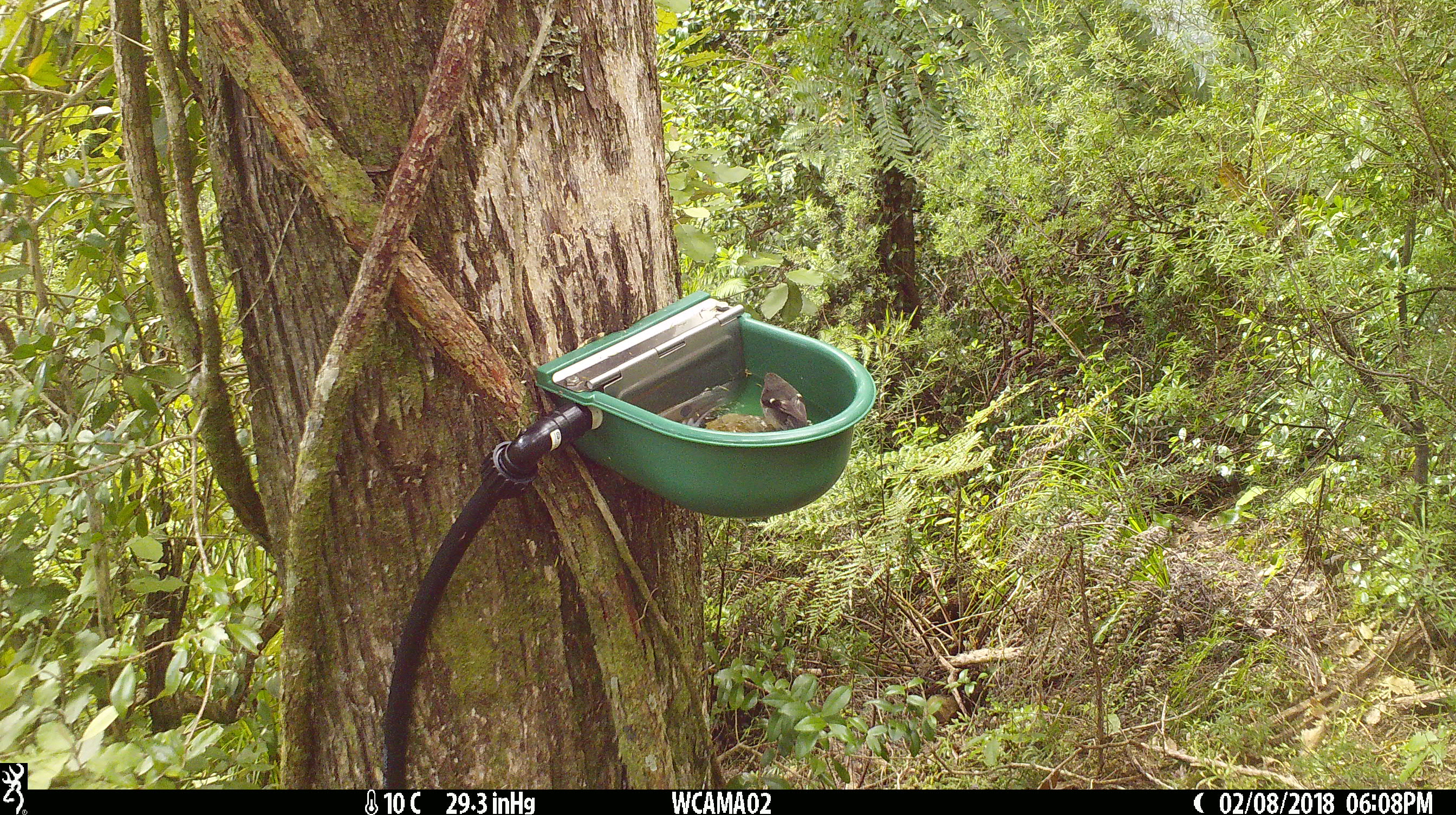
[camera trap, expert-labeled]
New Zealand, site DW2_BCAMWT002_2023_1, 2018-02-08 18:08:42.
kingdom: Animalia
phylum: Chordata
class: Aves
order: Passeriformes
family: Petroicidae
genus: Petroica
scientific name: Petroica macrocephala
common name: tomtit